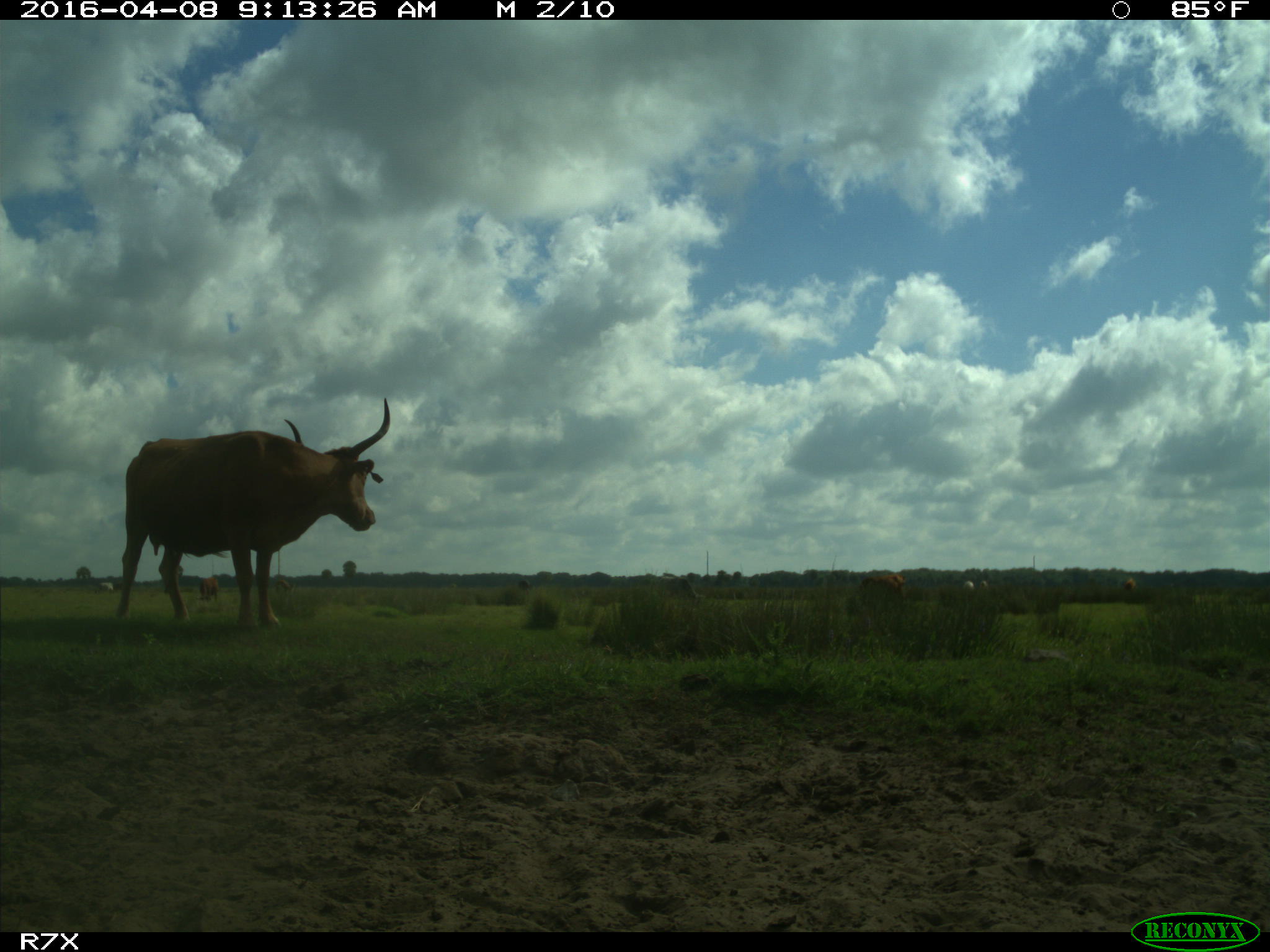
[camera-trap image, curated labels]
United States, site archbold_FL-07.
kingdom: Animalia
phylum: Chordata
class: Mammalia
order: Artiodactyla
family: Bovidae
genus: Bos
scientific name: Bos taurus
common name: domestic cow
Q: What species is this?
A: Bos taurus (domestic cow).